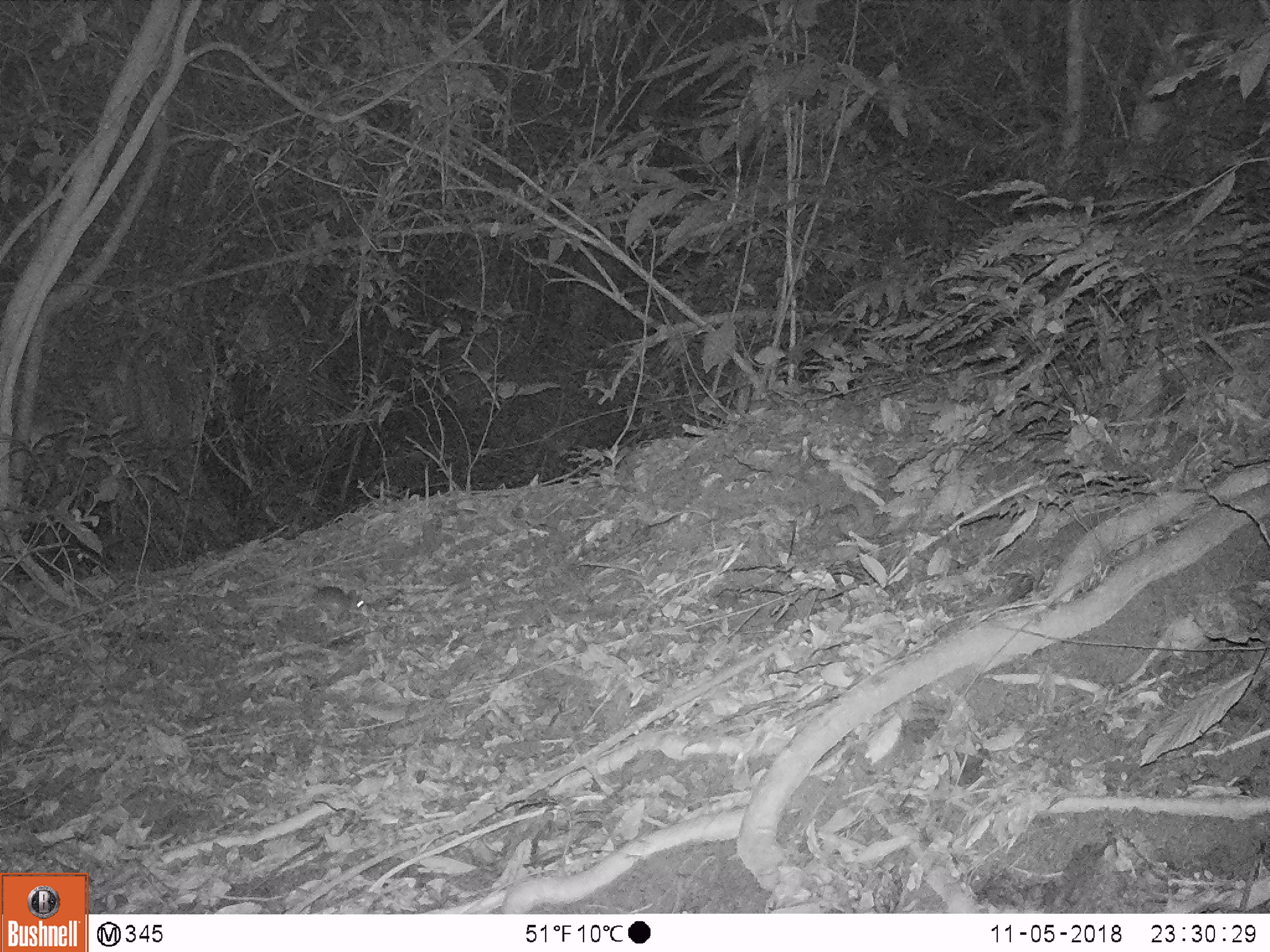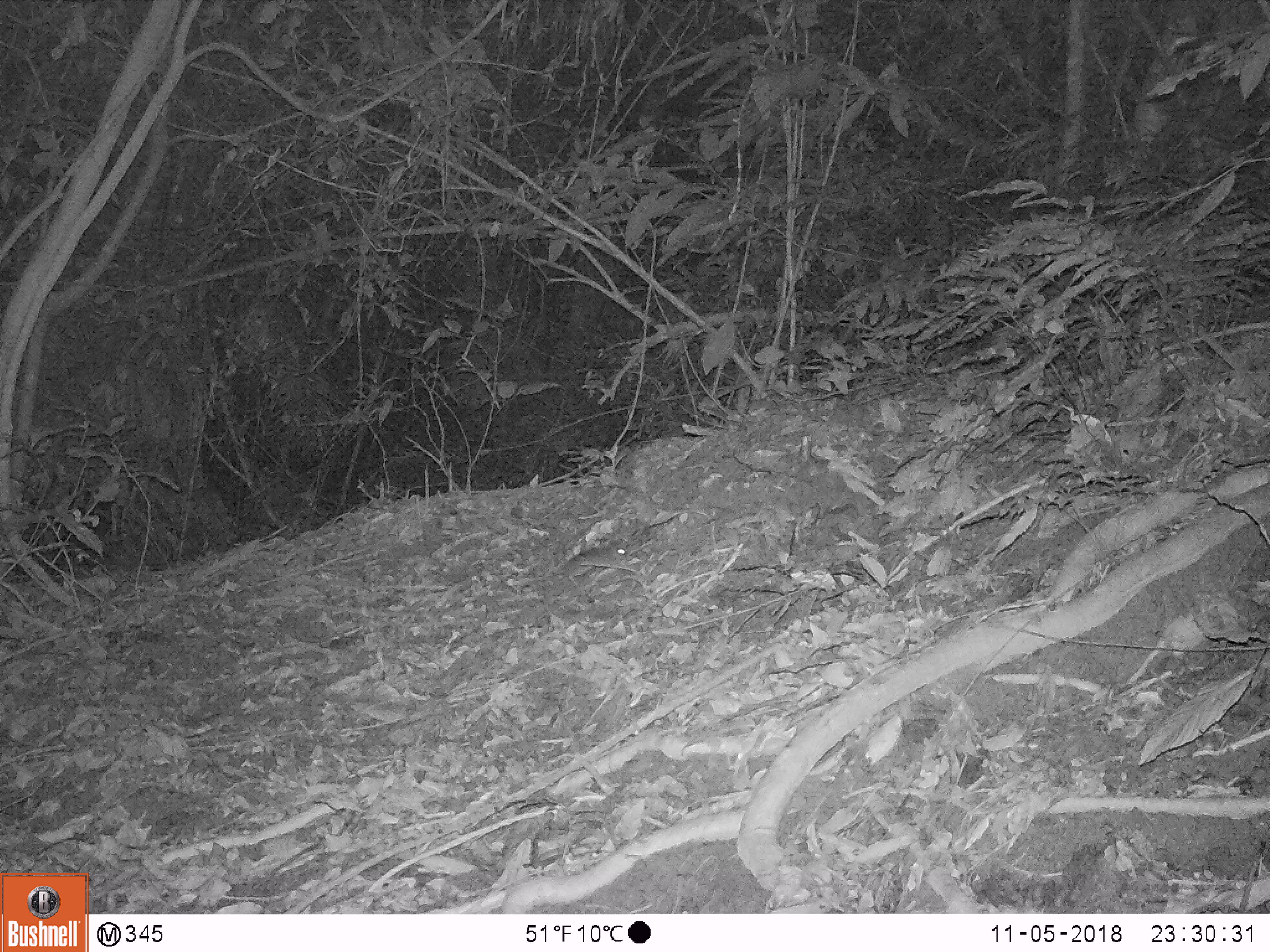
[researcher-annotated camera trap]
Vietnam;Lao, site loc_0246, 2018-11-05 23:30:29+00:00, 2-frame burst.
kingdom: Animalia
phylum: Chordata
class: Mammalia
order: Rodentia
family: Muridae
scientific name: Muridae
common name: old-world mice and rats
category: unidentified murid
Unidentified murid (old-world mice and rats) (Muridae). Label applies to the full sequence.